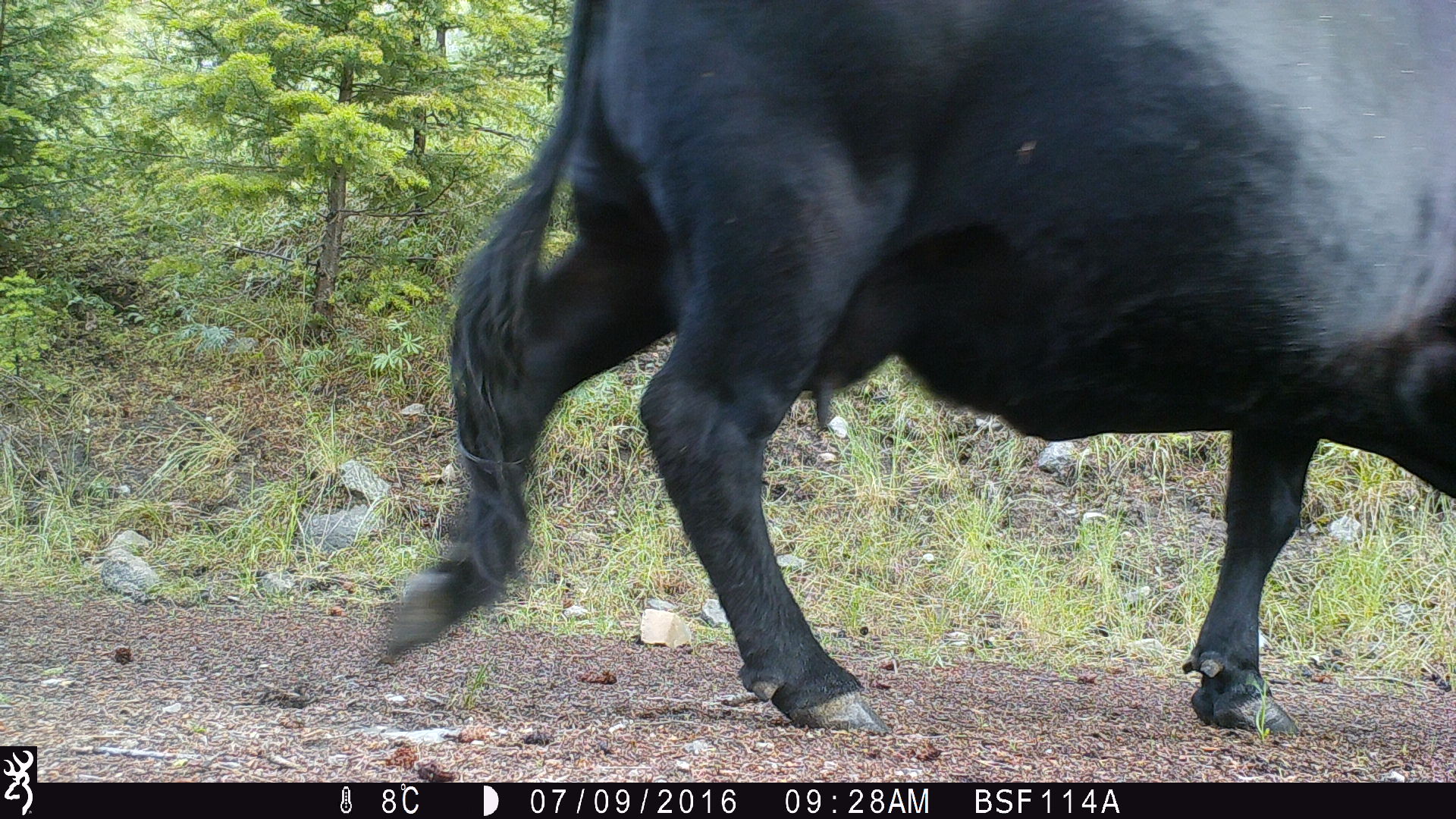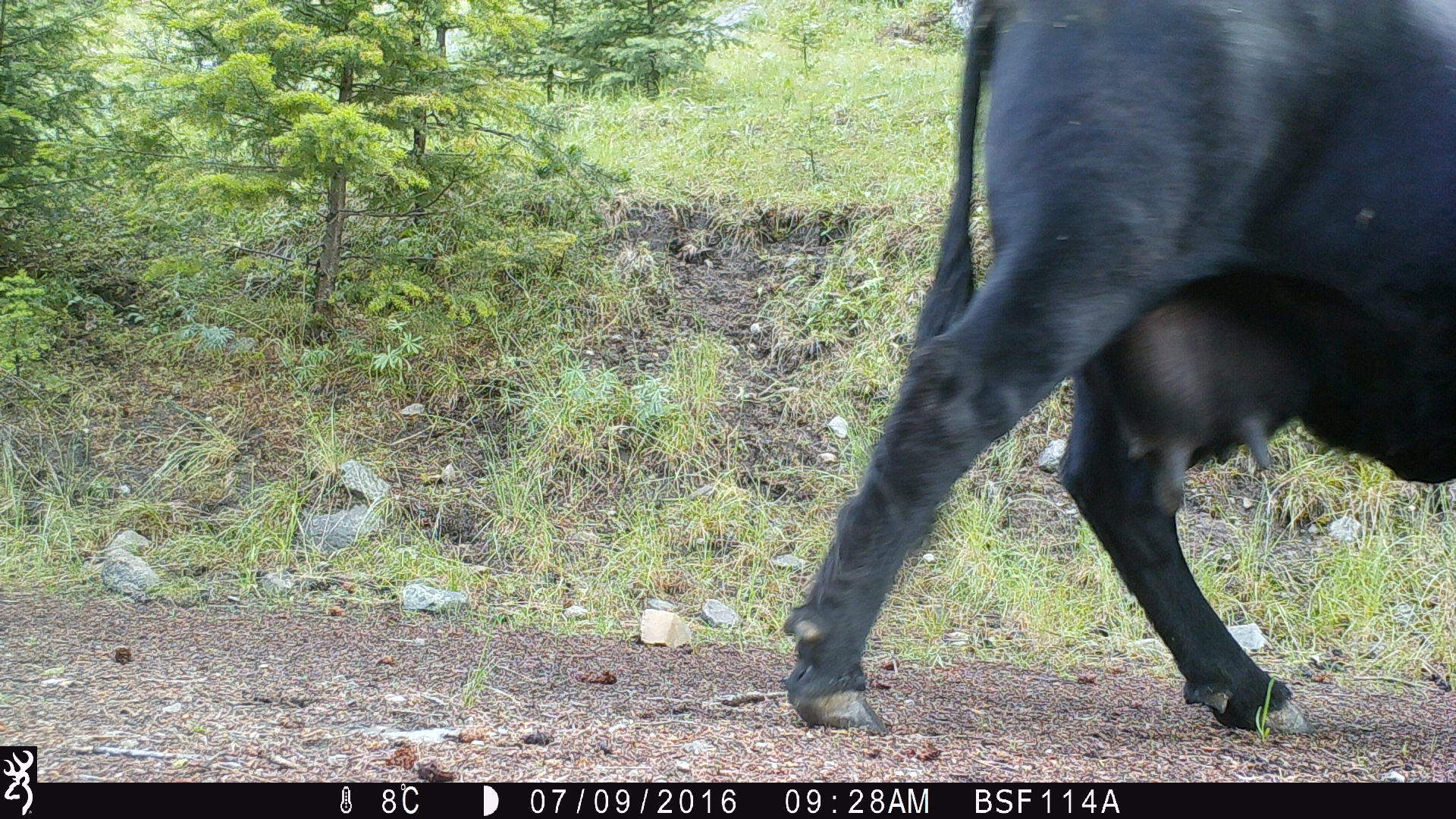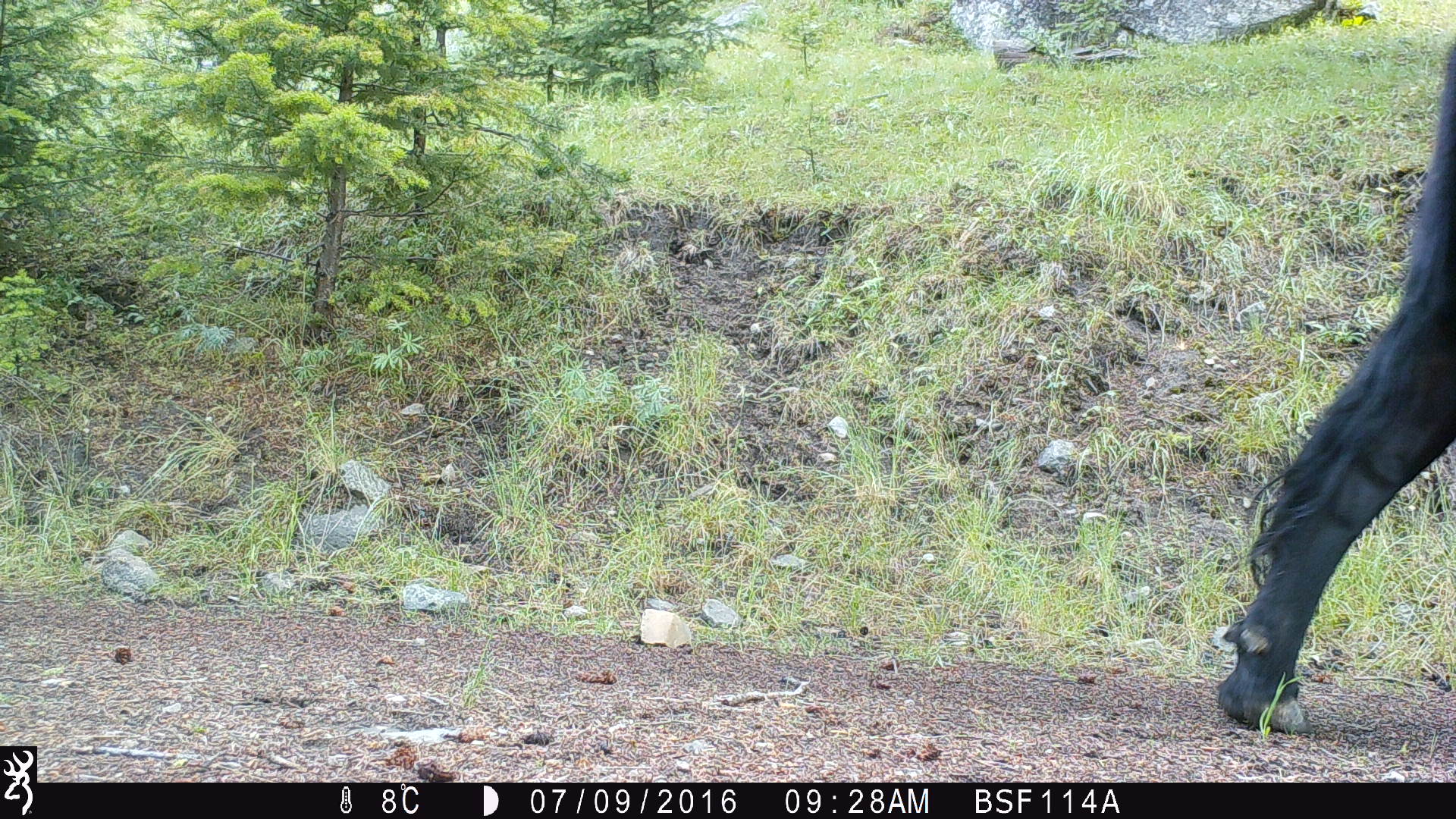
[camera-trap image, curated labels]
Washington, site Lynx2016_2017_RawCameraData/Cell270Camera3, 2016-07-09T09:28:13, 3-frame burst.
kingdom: Animalia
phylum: Chordata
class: Mammalia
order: Artiodactyla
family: Bovidae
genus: Bos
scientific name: Bos taurus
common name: domestic cattle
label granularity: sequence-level